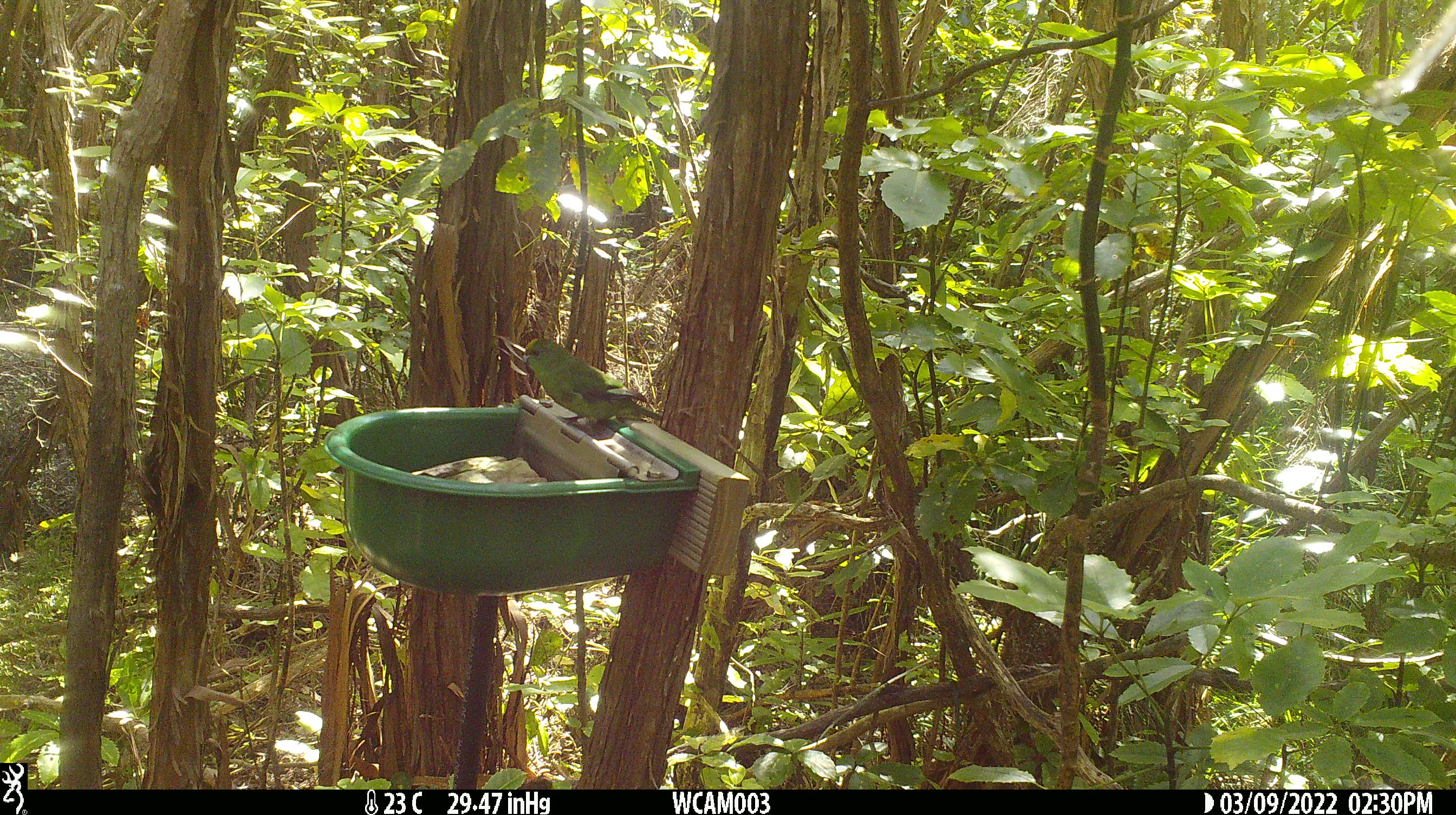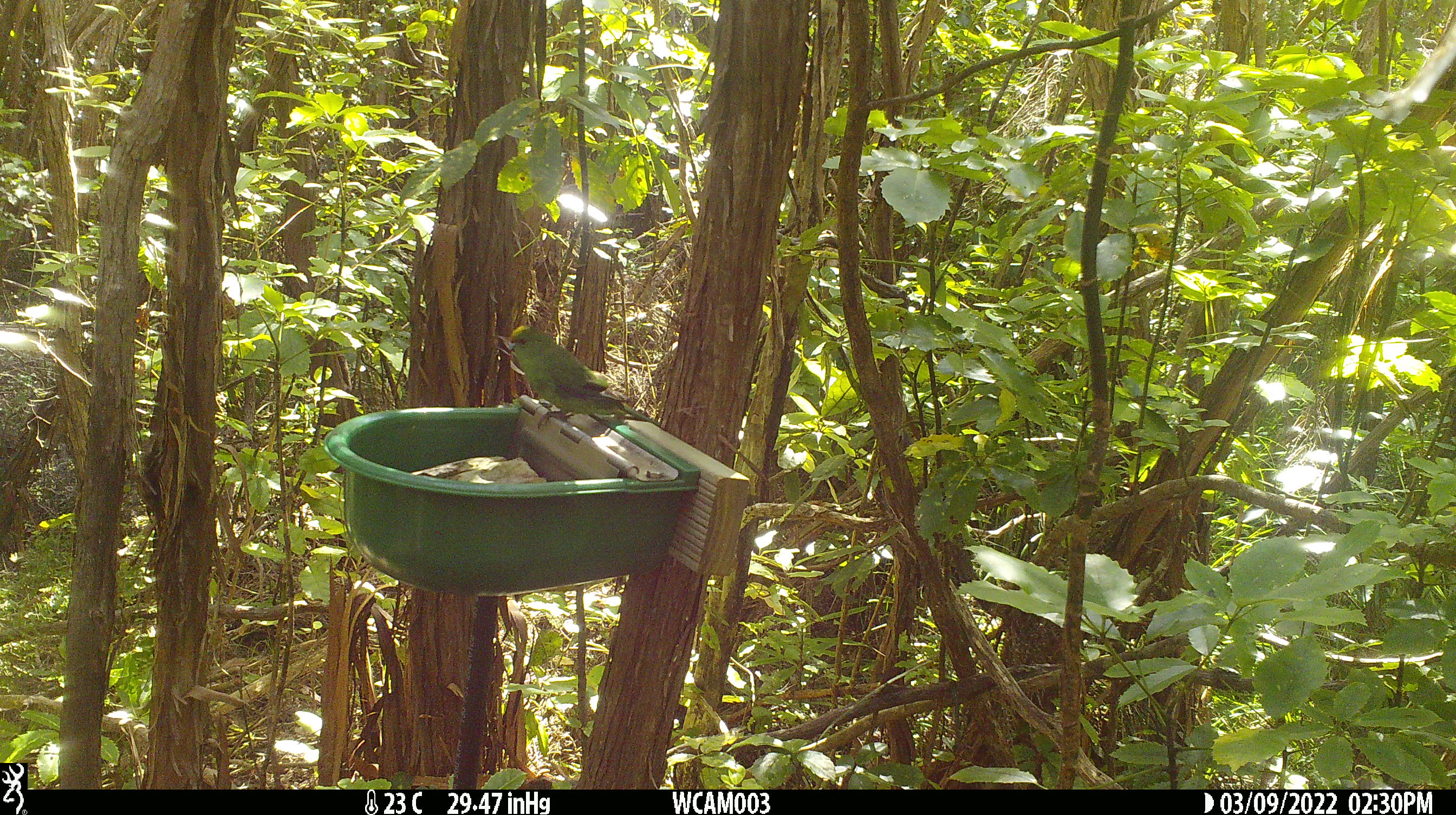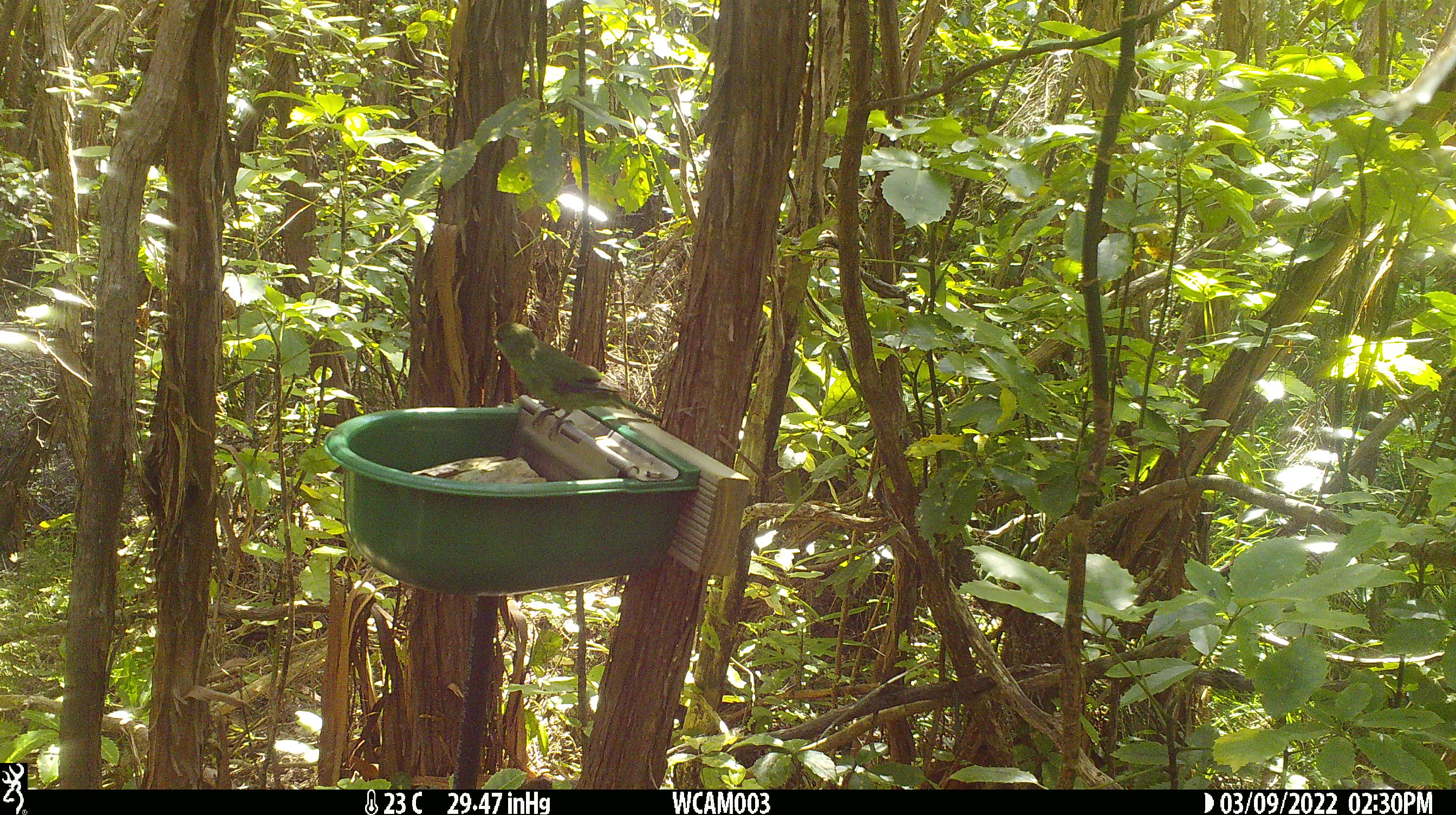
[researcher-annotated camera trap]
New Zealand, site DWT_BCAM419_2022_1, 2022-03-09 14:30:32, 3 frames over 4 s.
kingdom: Animalia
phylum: Chordata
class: Aves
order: Psittaciformes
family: Psittaculidae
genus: Cyanoramphus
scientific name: Cyanoramphus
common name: parakeet